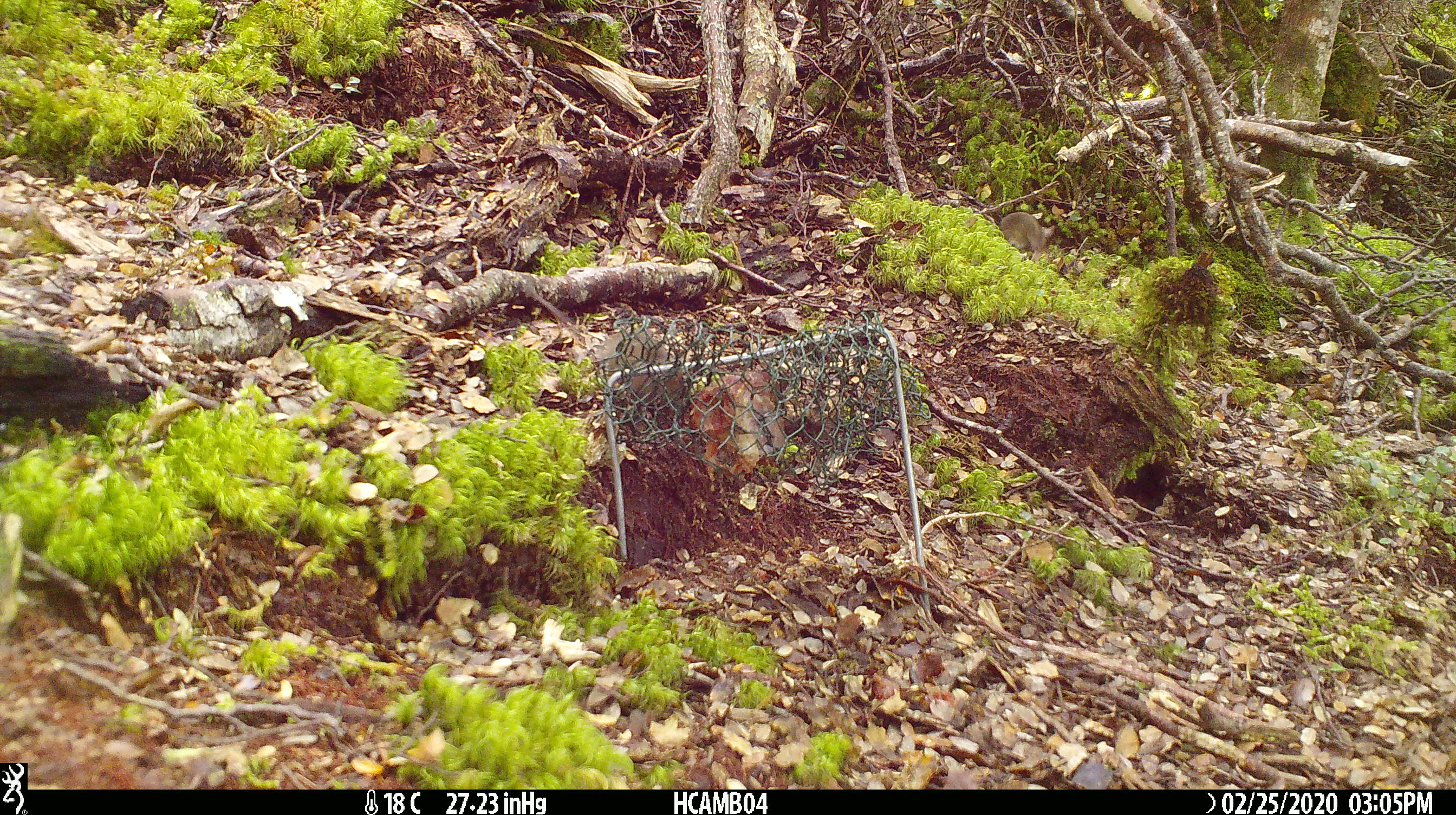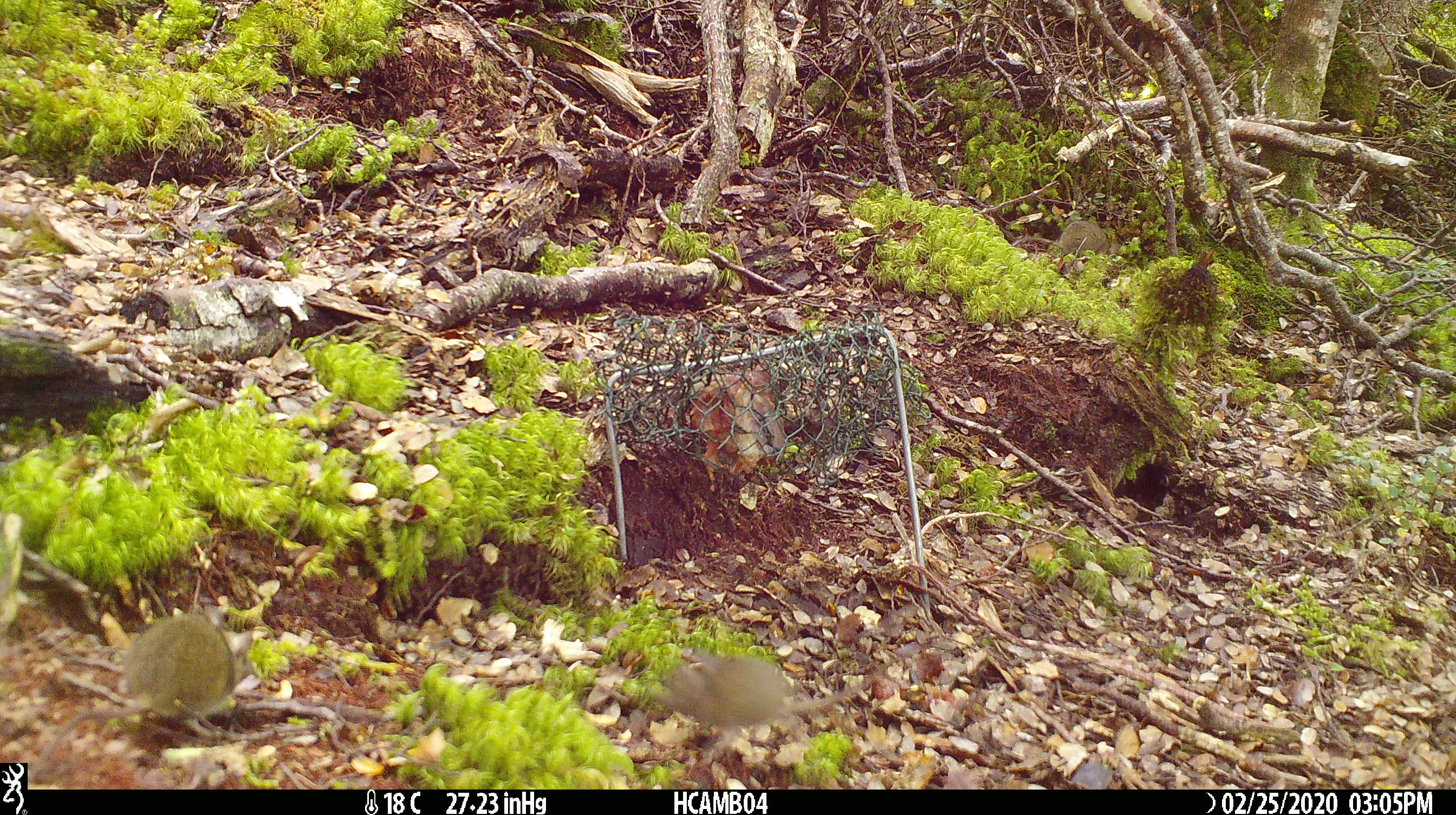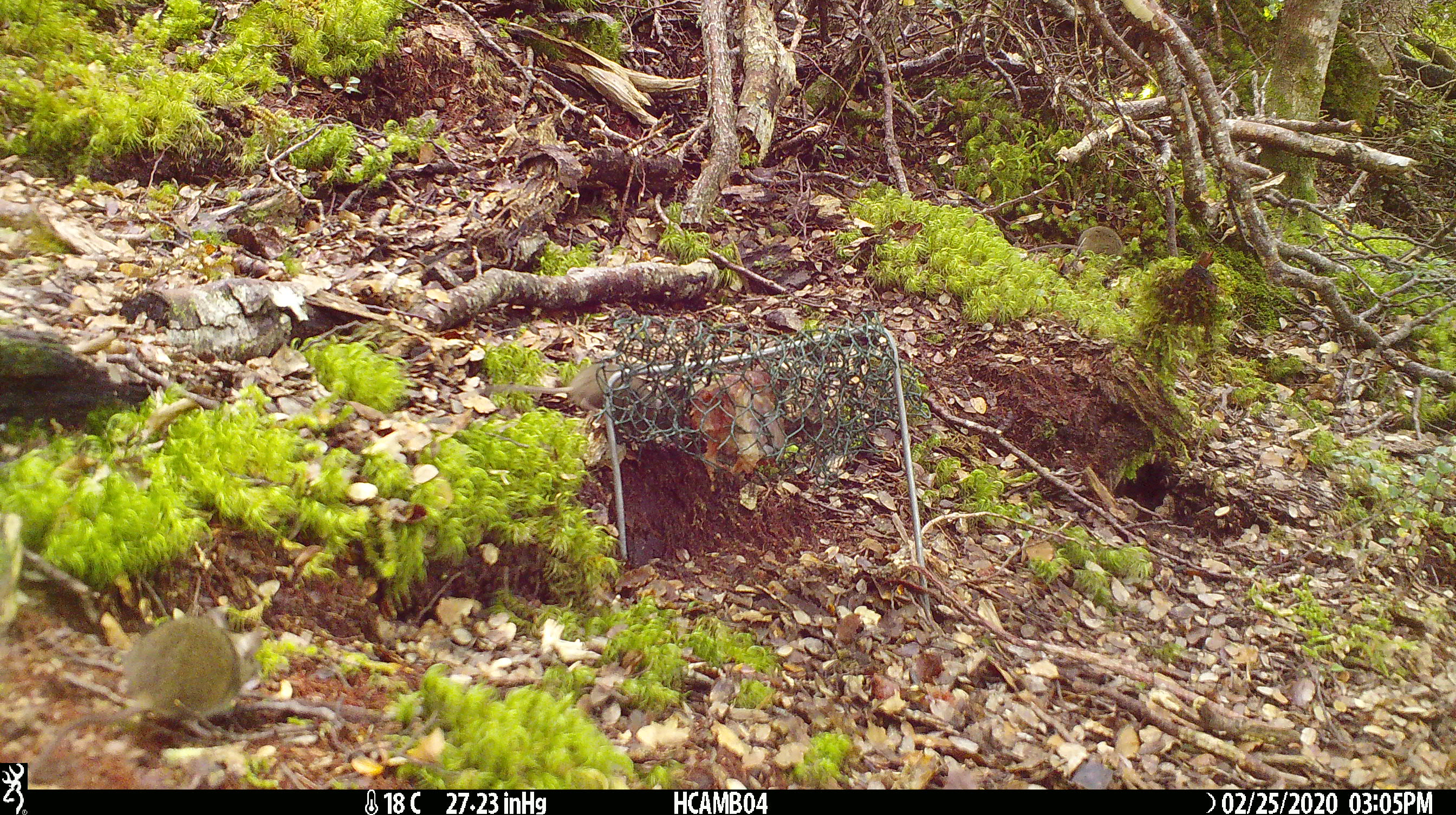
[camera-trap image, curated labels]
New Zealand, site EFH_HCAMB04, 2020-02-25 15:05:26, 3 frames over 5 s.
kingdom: Animalia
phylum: Chordata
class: Mammalia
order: Rodentia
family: Muridae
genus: Mus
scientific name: Mus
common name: mouse